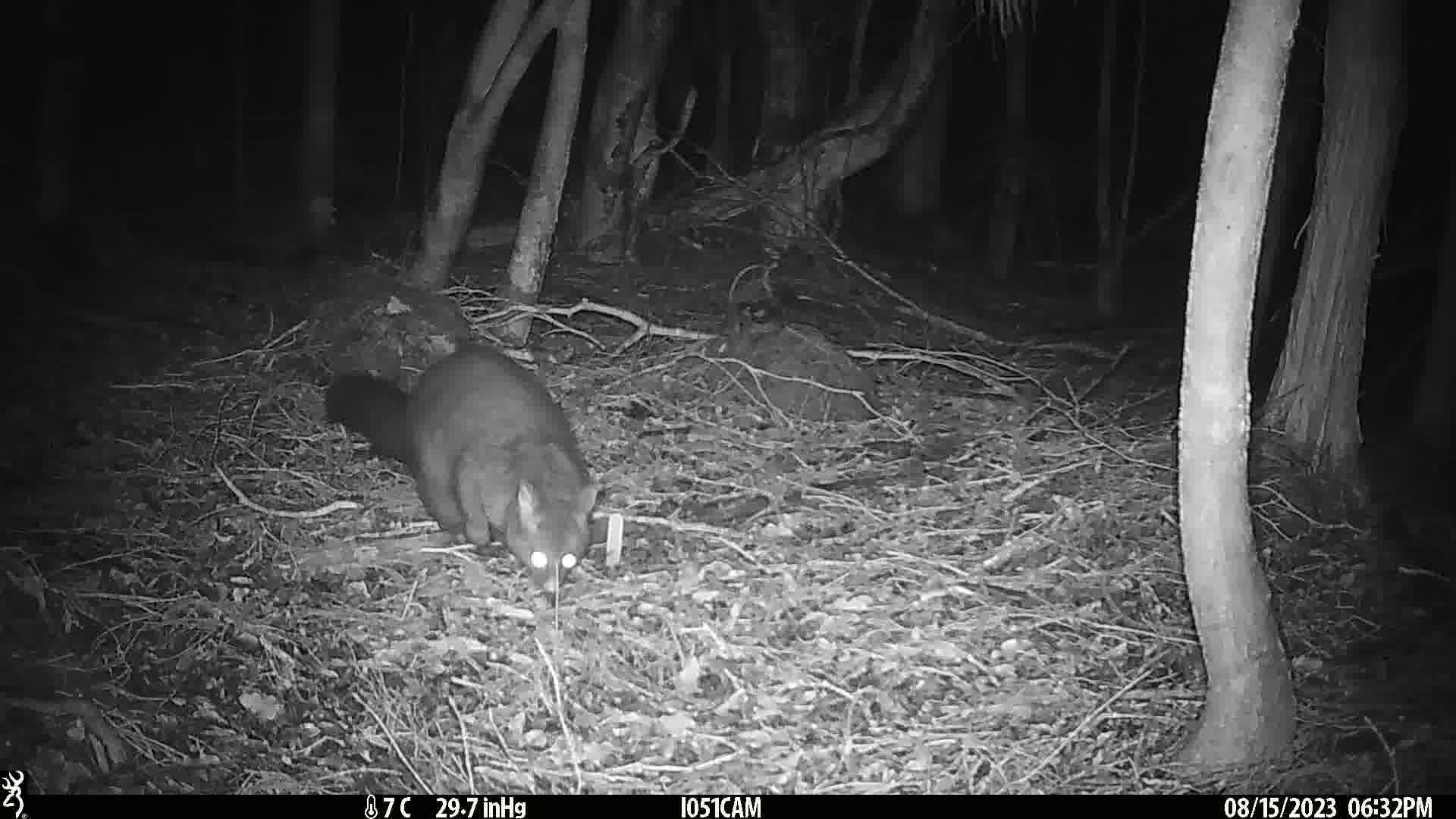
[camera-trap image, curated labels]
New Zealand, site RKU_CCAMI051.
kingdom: Animalia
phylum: Chordata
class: Mammalia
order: Diprotodontia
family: Phalangeridae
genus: Trichosurus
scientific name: Trichosurus vulpecula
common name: common brushtail possum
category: possum